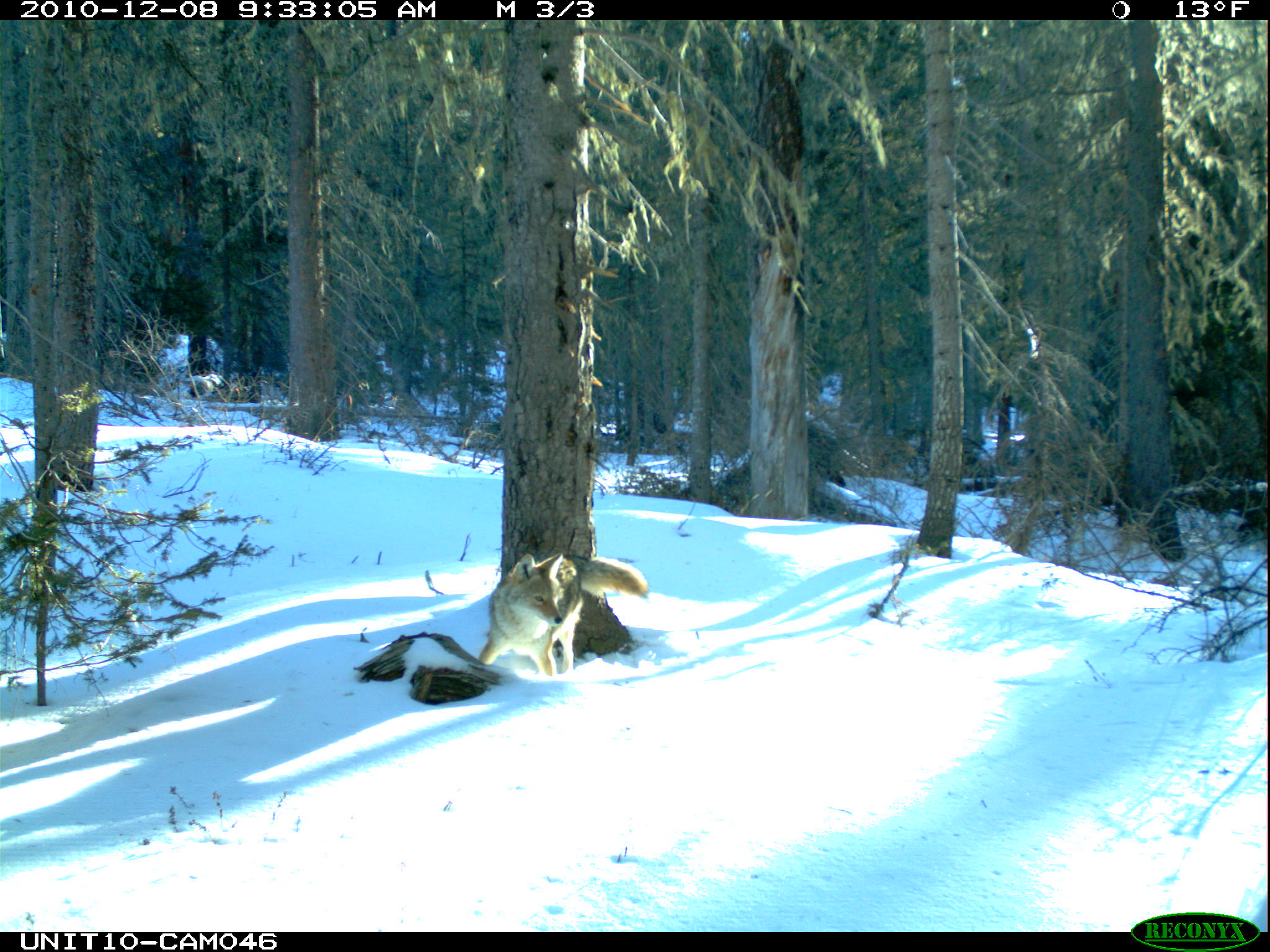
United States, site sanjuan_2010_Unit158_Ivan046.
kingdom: Animalia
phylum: Chordata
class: Mammalia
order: Carnivora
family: Canidae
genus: Canis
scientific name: Canis latrans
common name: coyote